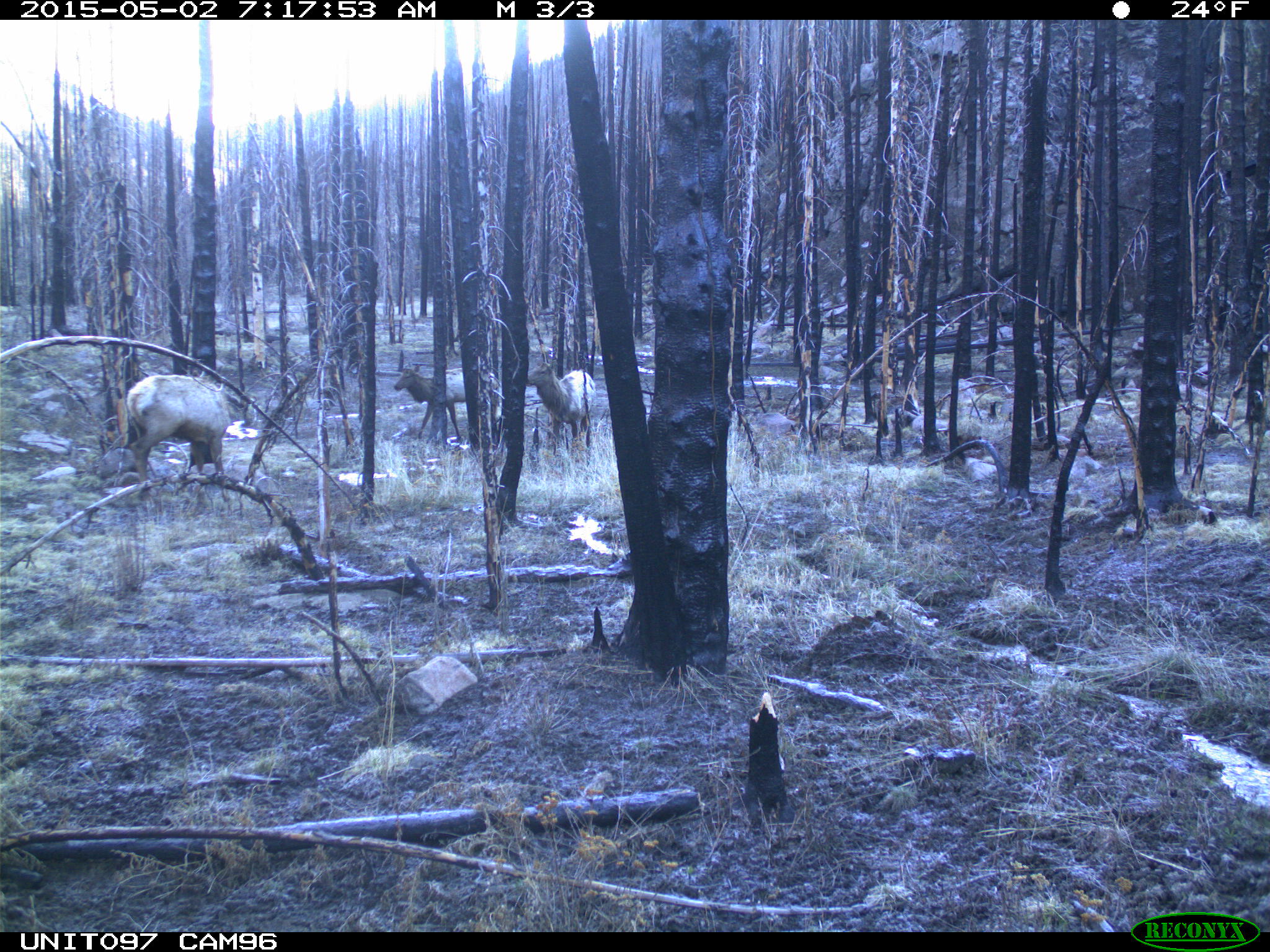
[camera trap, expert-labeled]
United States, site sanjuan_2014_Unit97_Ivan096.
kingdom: Animalia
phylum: Chordata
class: Mammalia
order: Artiodactyla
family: Cervidae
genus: Cervus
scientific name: Cervus elaphus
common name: red deer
Cervus elaphus (red deer).